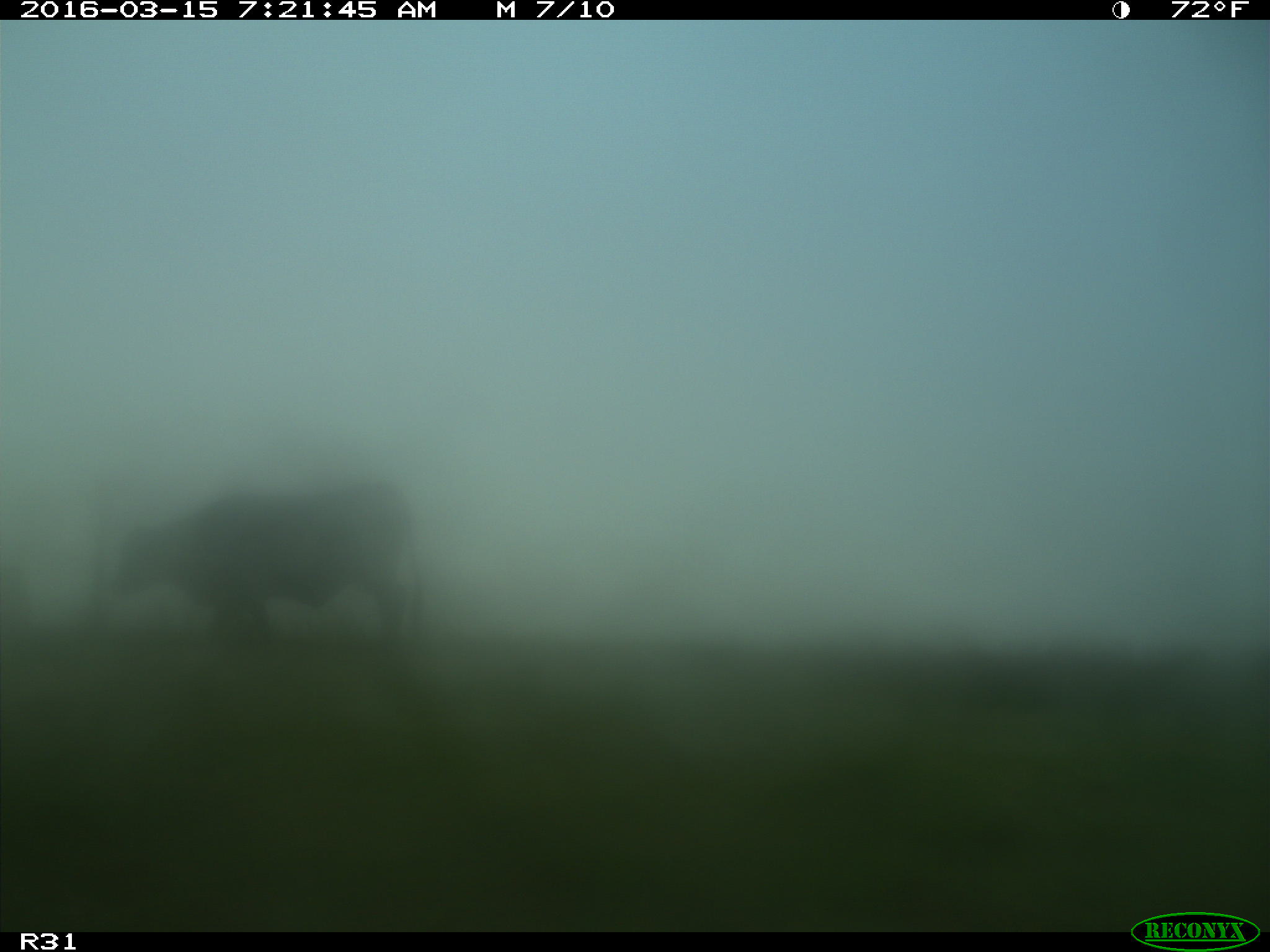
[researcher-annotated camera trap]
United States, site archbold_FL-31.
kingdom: Animalia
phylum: Chordata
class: Mammalia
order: Artiodactyla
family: Bovidae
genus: Bos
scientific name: Bos taurus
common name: domestic cow